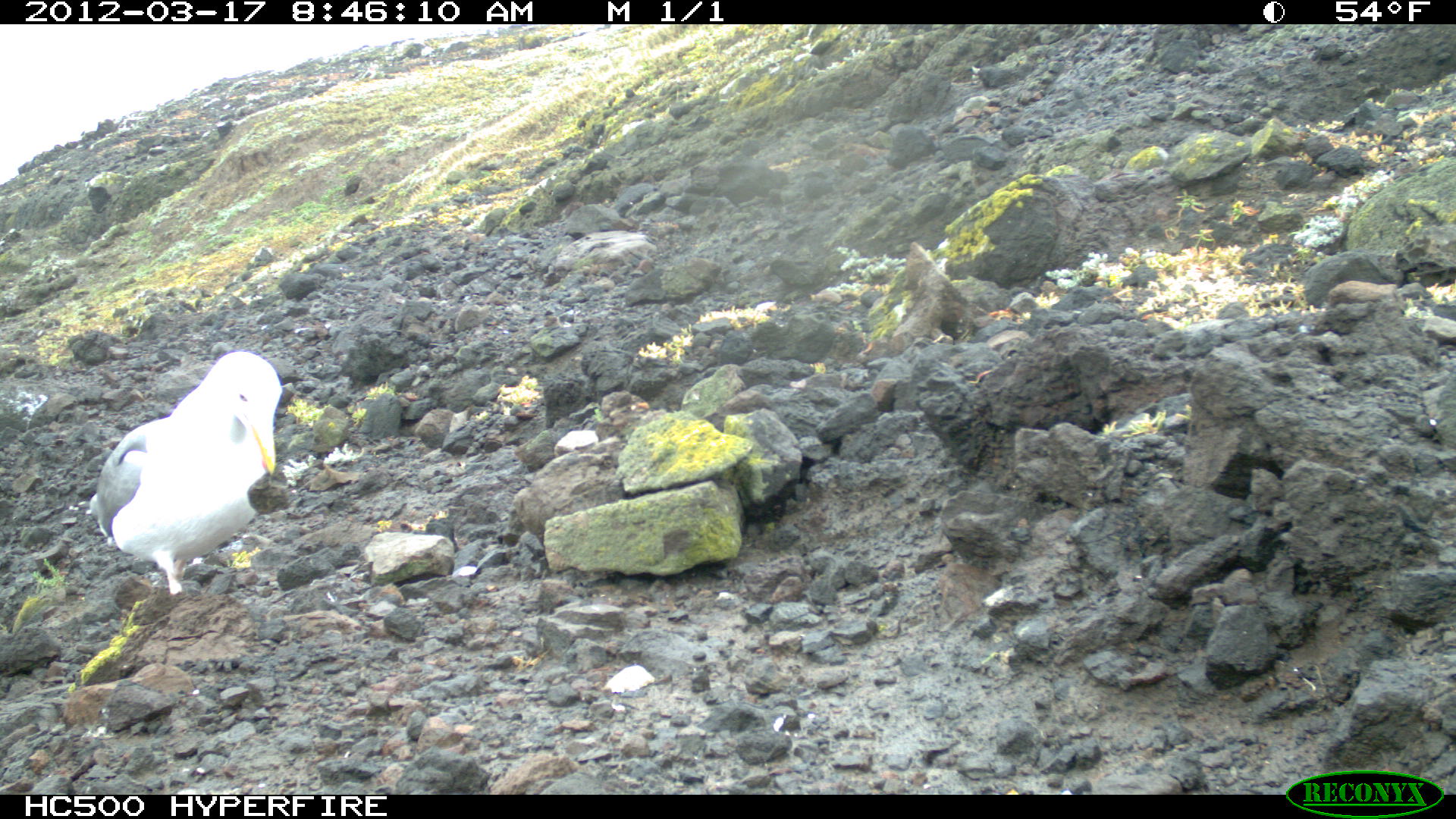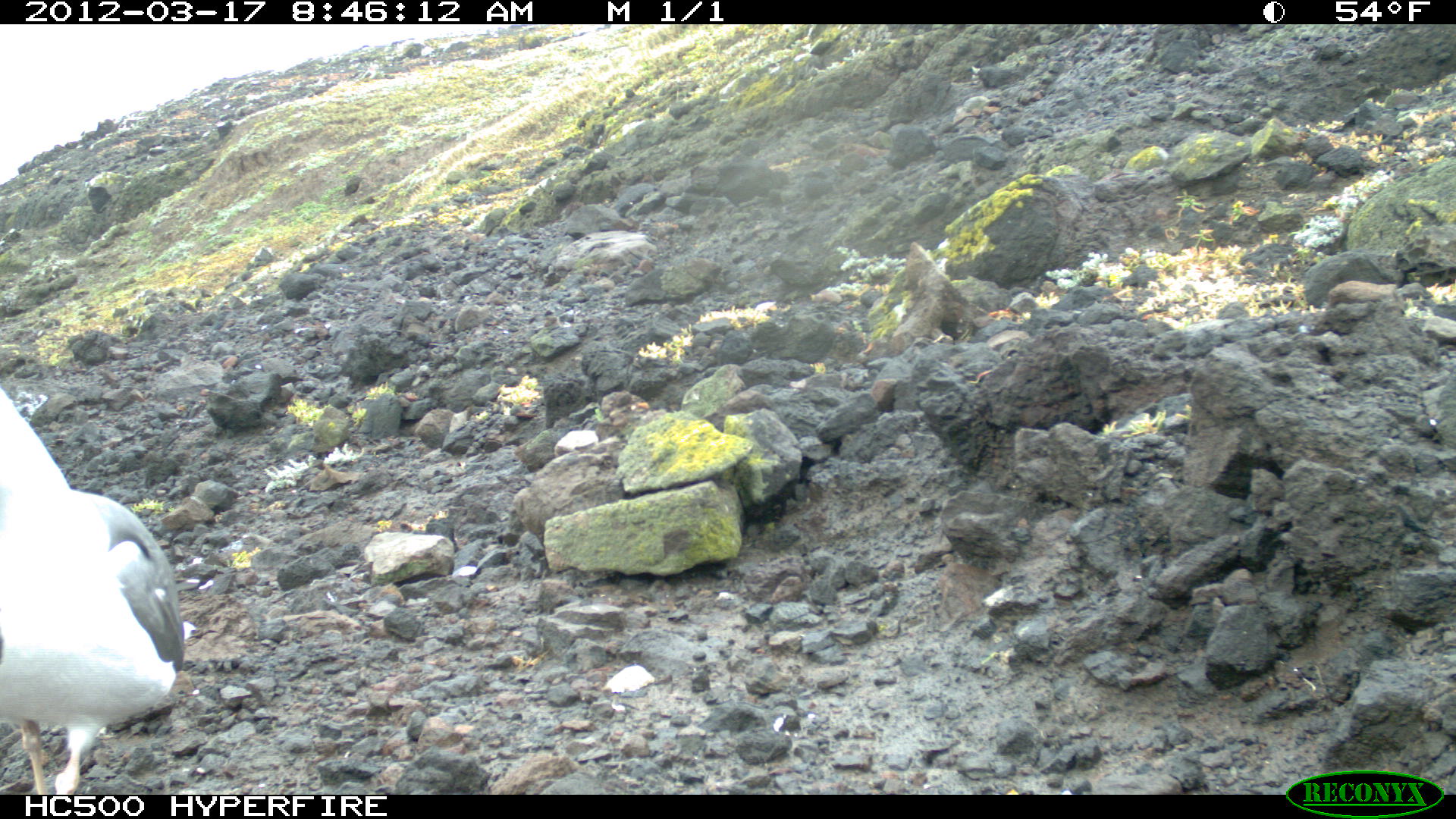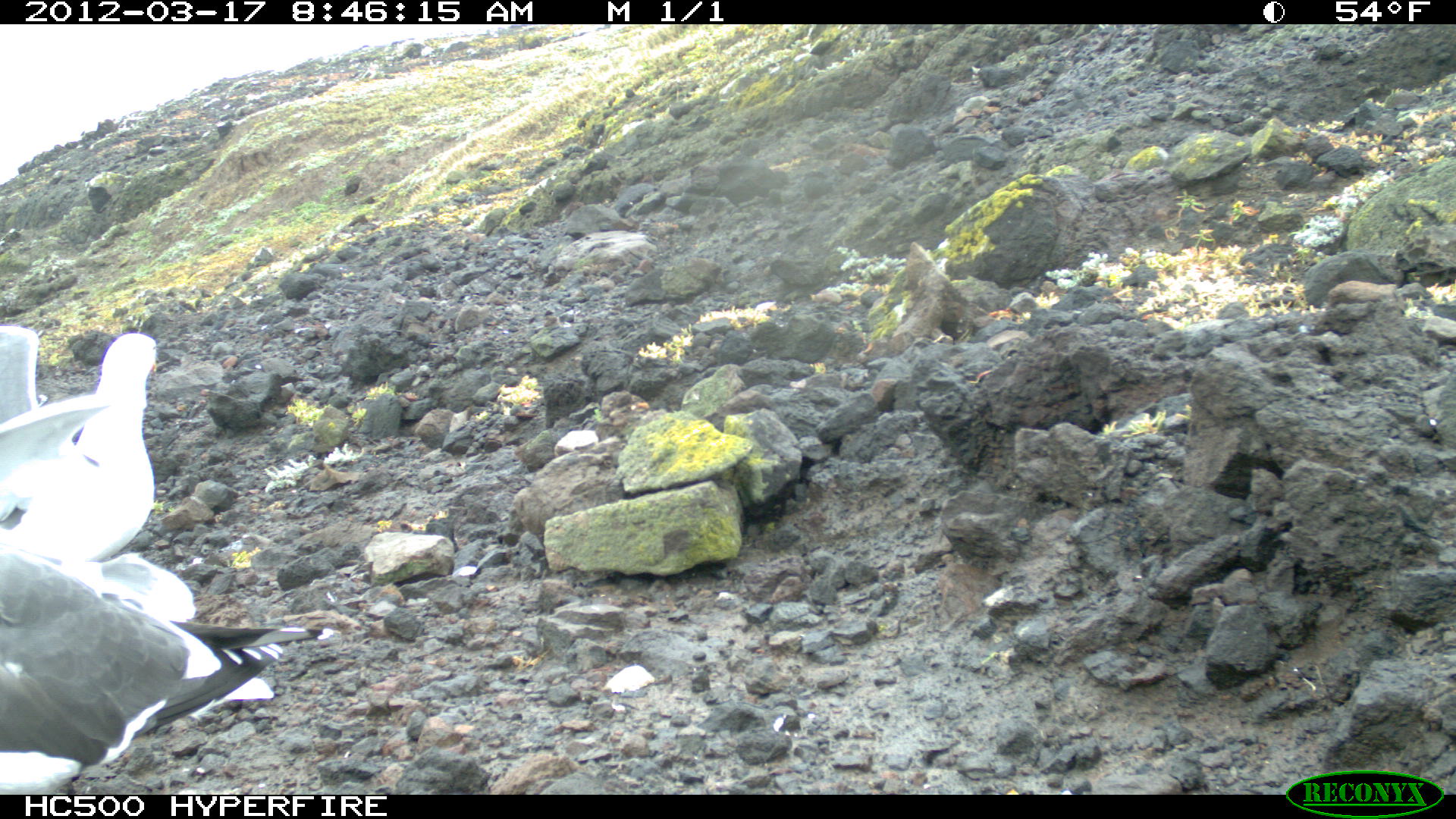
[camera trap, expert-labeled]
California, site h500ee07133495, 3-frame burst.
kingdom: Animalia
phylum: Chordata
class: Aves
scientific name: Aves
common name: bird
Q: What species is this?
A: Bird (Aves).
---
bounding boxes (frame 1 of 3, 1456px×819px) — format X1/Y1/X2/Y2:
bird: 89/348/281/595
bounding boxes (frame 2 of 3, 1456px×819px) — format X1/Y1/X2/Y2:
bird: 0/379/196/793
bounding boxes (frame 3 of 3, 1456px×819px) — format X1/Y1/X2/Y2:
bird: 1/538/338/789; 0/331/157/557; 0/321/39/418